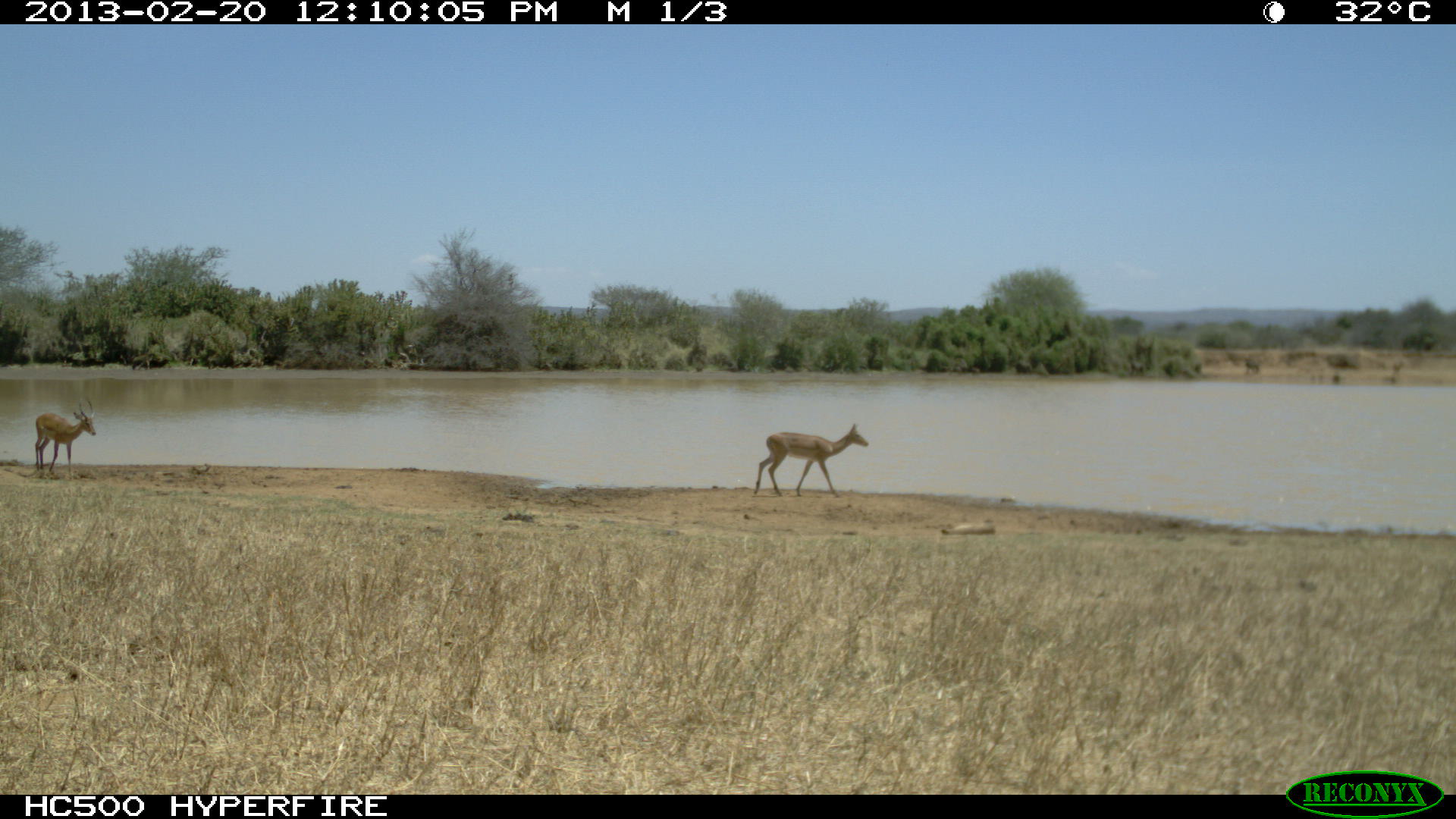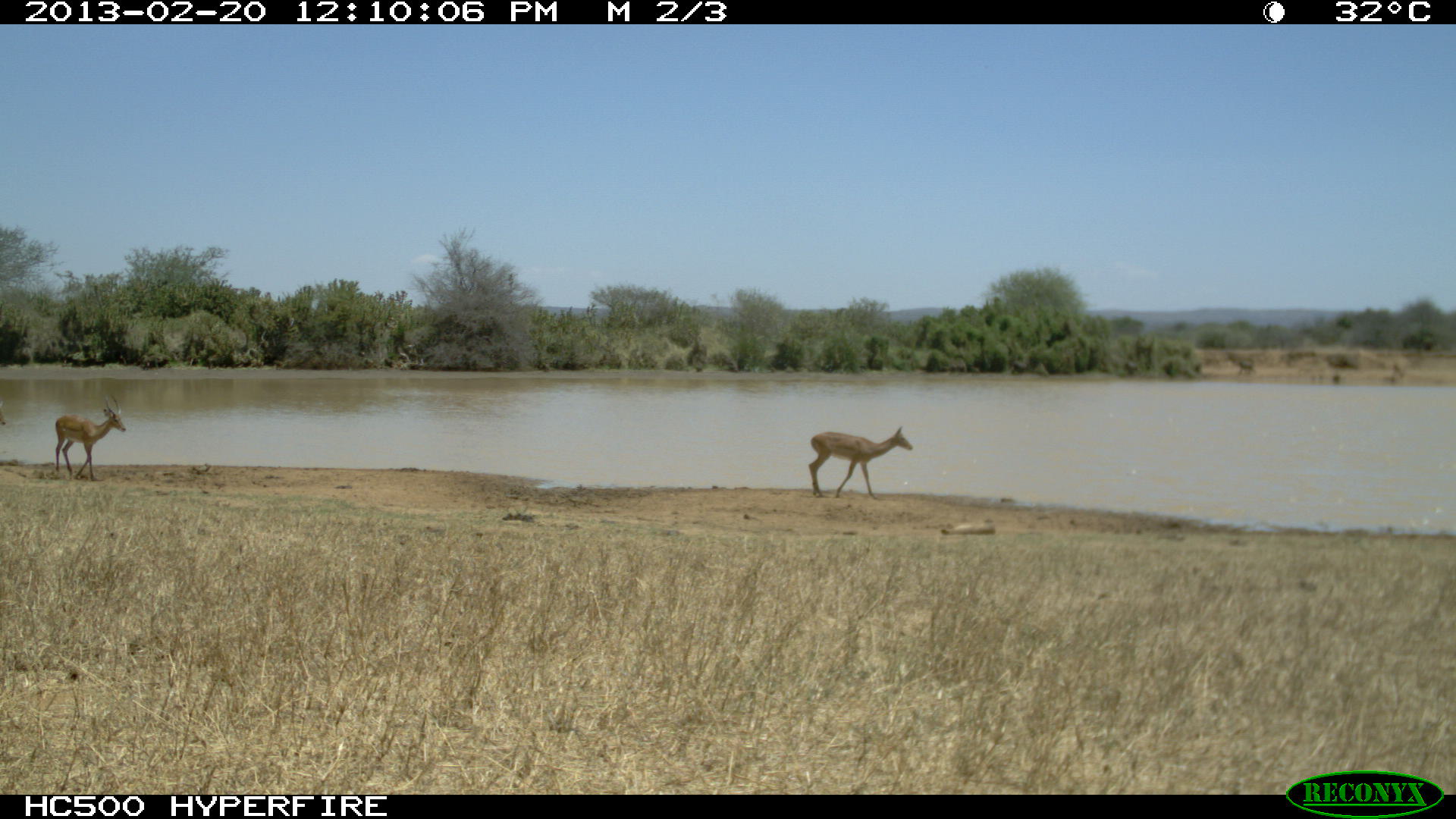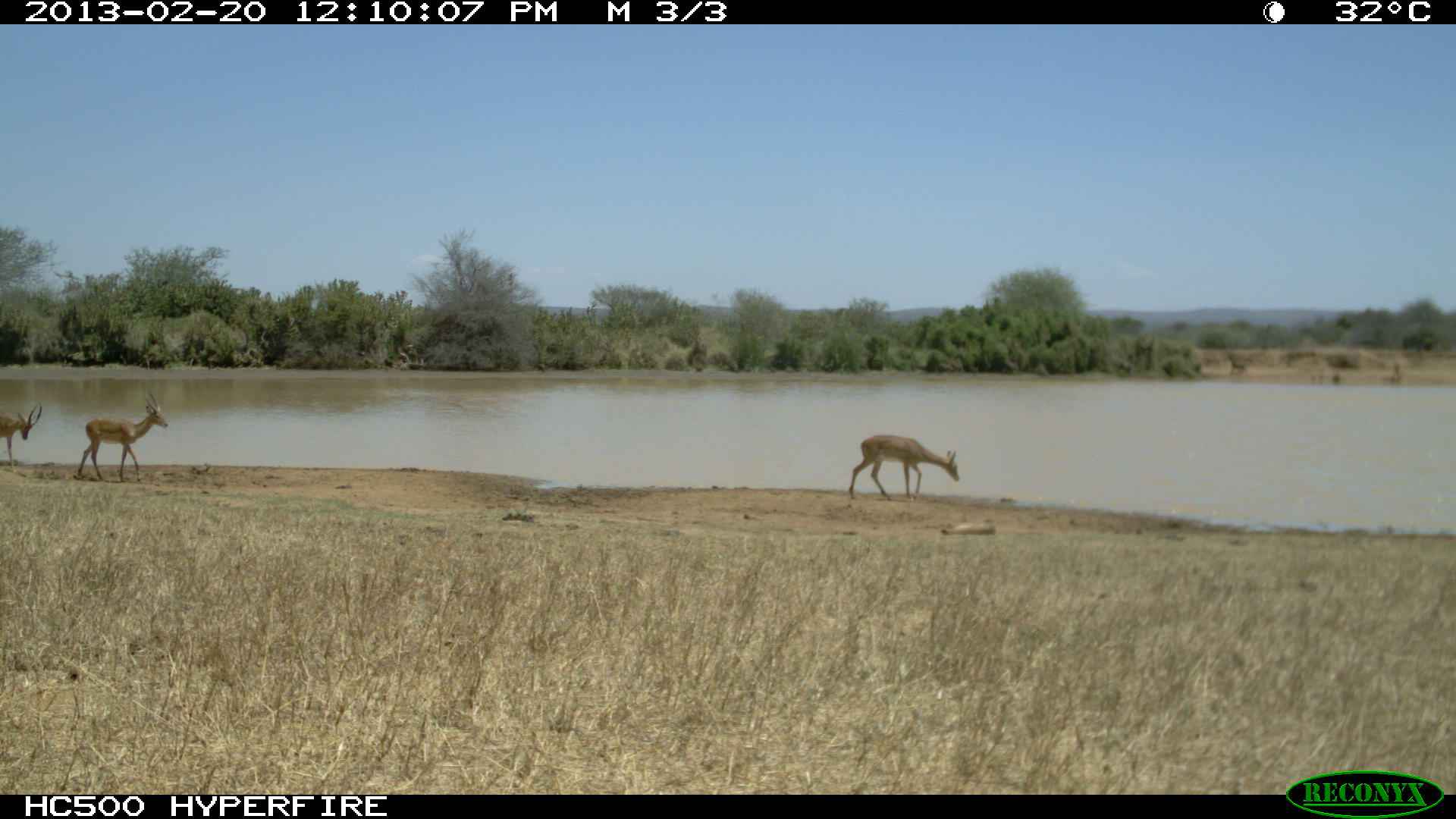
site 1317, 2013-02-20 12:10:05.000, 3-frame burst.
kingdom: Animalia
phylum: Chordata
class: Mammalia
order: Artiodactyla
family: Bovidae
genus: Aepyceros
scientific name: Aepyceros melampus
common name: impala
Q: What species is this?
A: Aepyceros melampus (impala).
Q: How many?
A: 1.